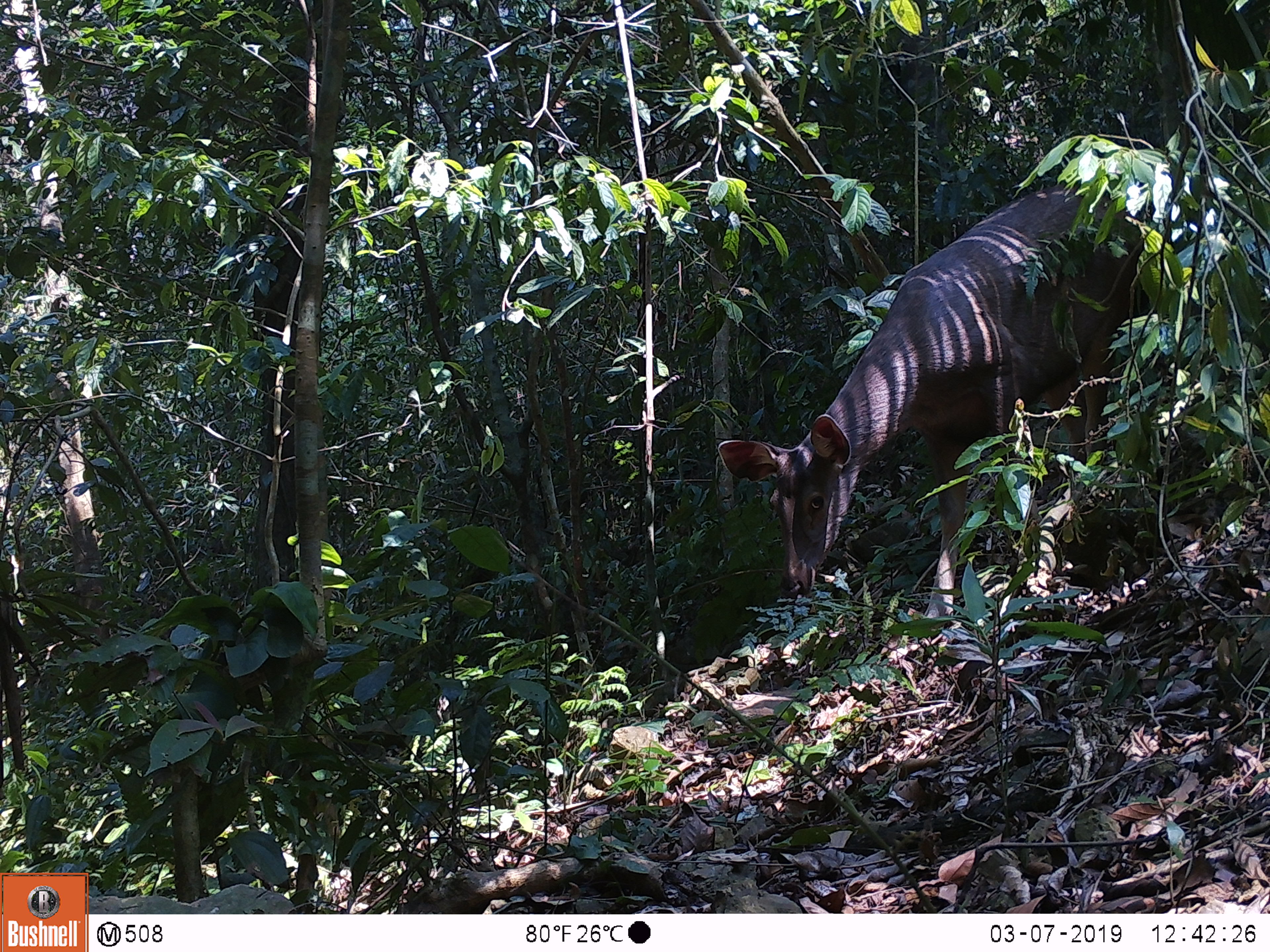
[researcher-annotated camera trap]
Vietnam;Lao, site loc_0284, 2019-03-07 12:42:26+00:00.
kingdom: Animalia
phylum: Chordata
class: Mammalia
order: Artiodactyla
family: Cervidae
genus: Rusa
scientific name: Rusa unicolor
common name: sambar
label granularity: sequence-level